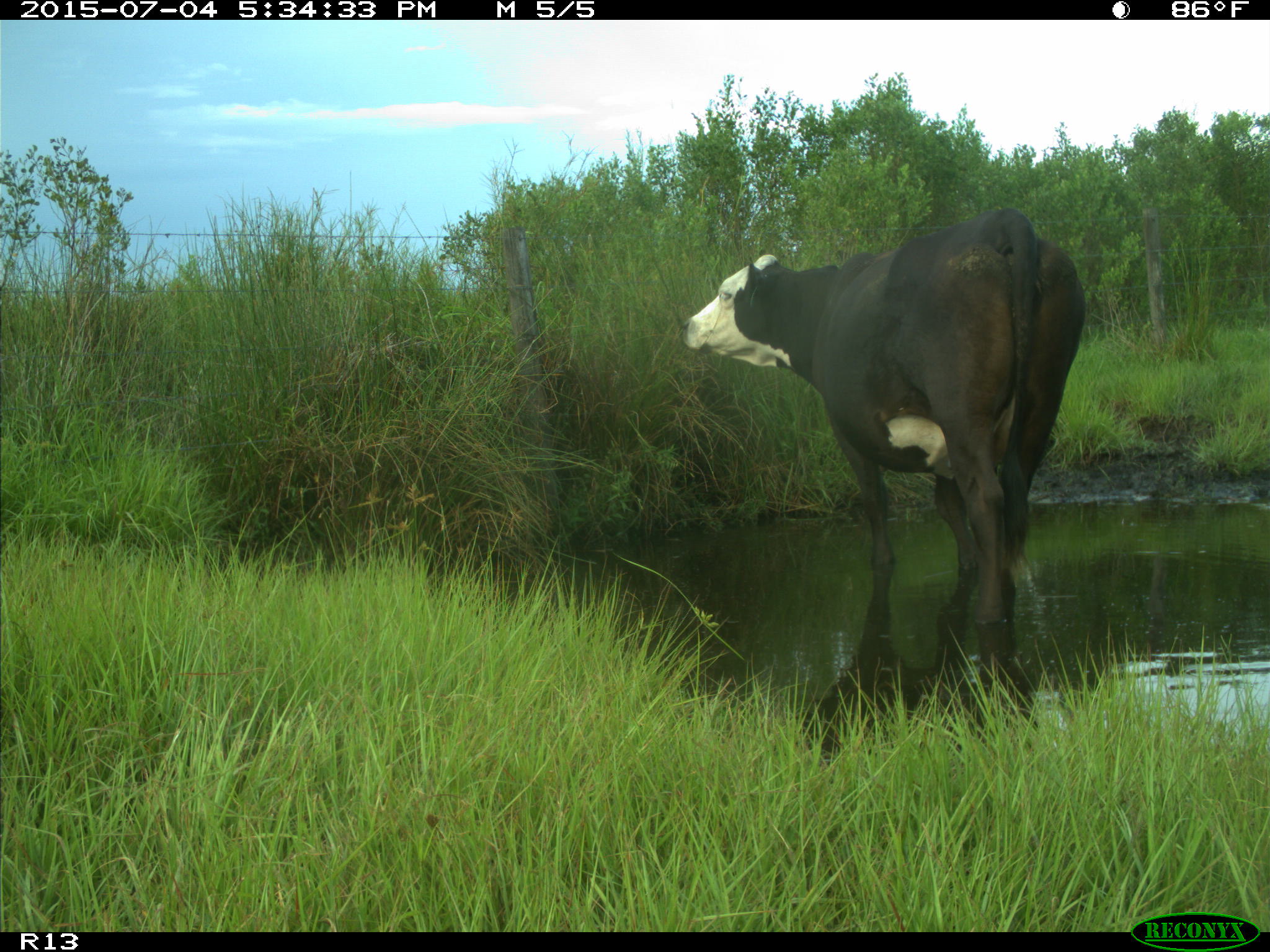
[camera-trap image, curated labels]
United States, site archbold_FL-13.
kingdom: Animalia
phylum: Chordata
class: Mammalia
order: Artiodactyla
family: Bovidae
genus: Bos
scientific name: Bos taurus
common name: domestic cow